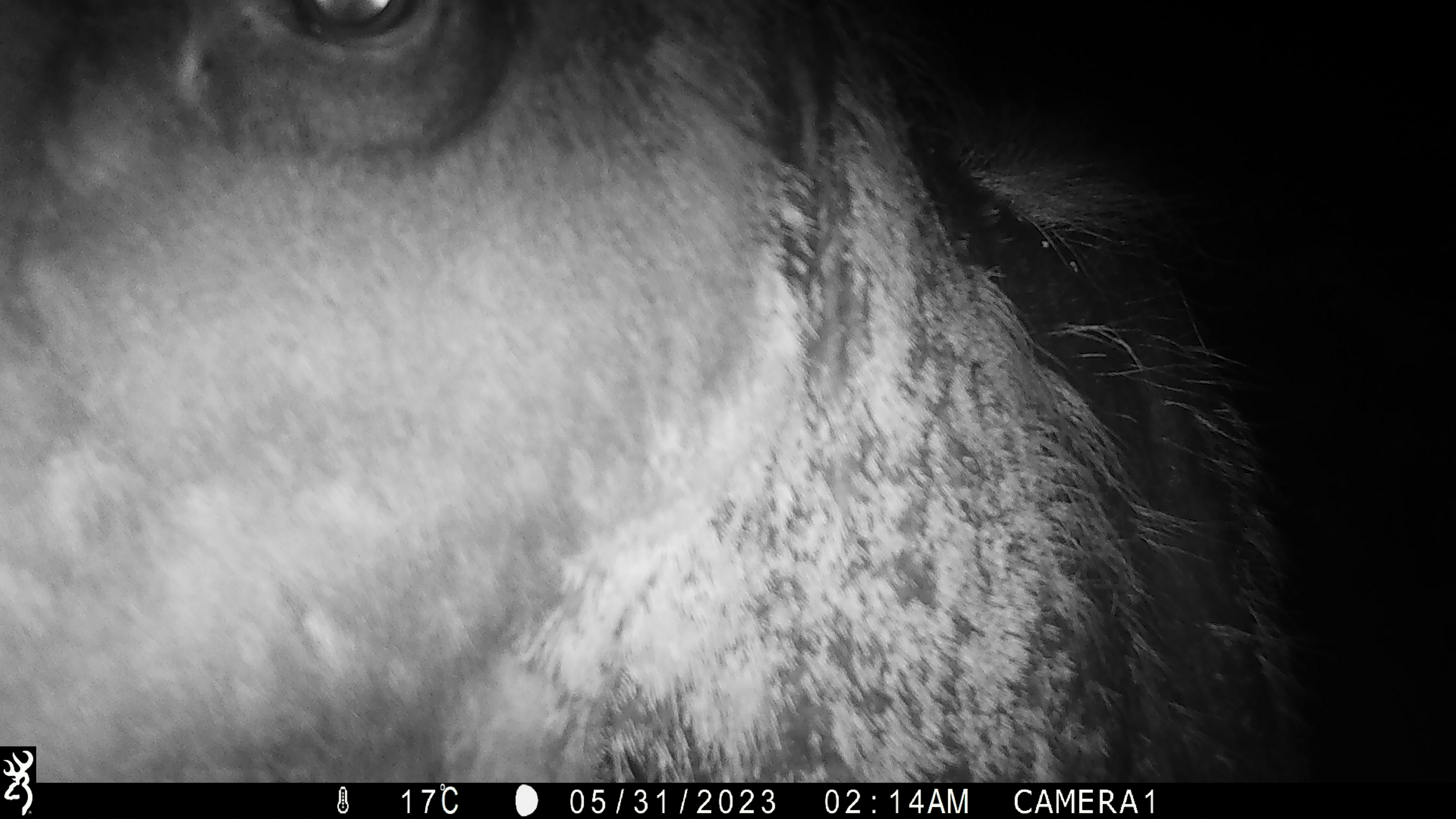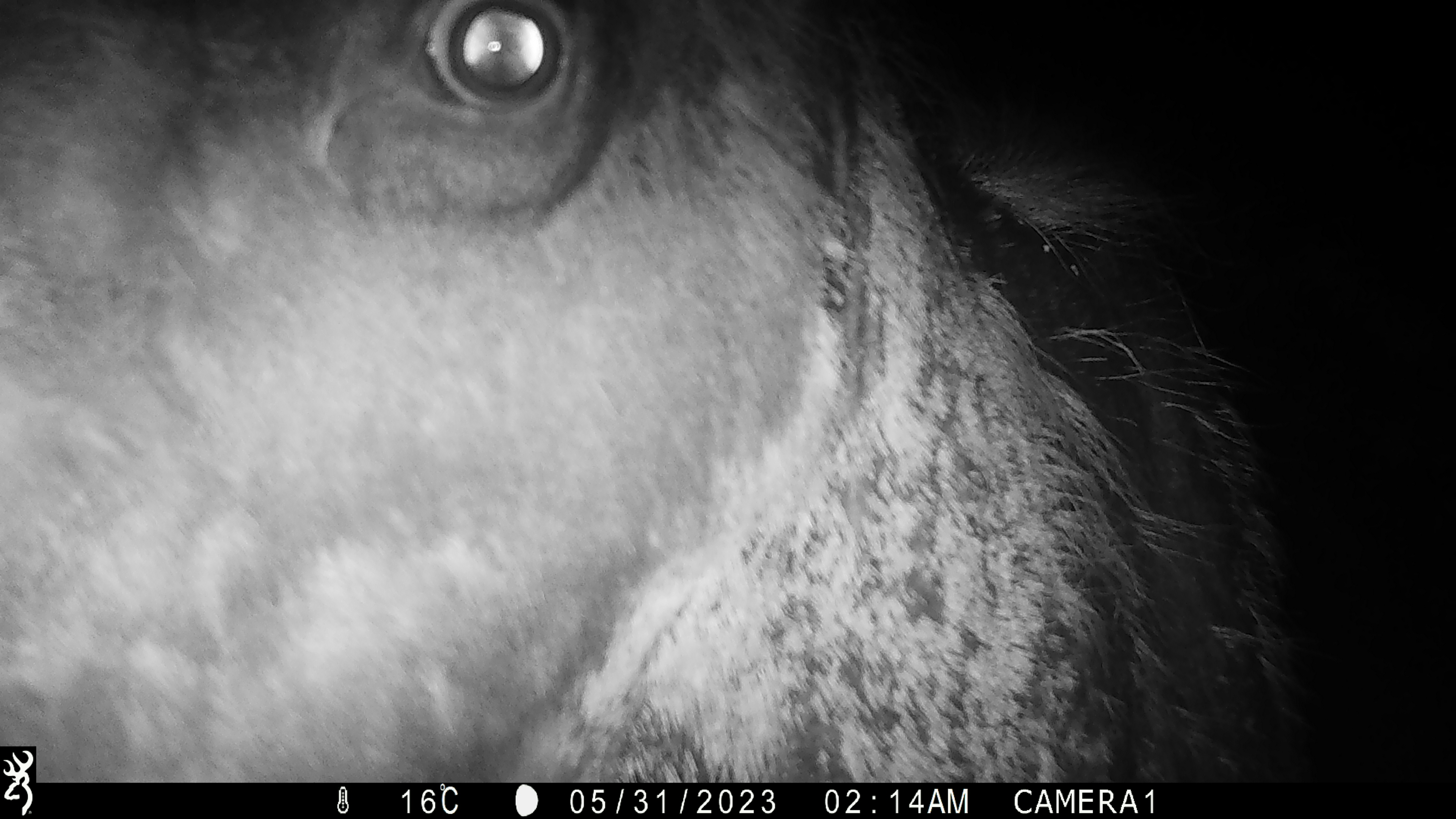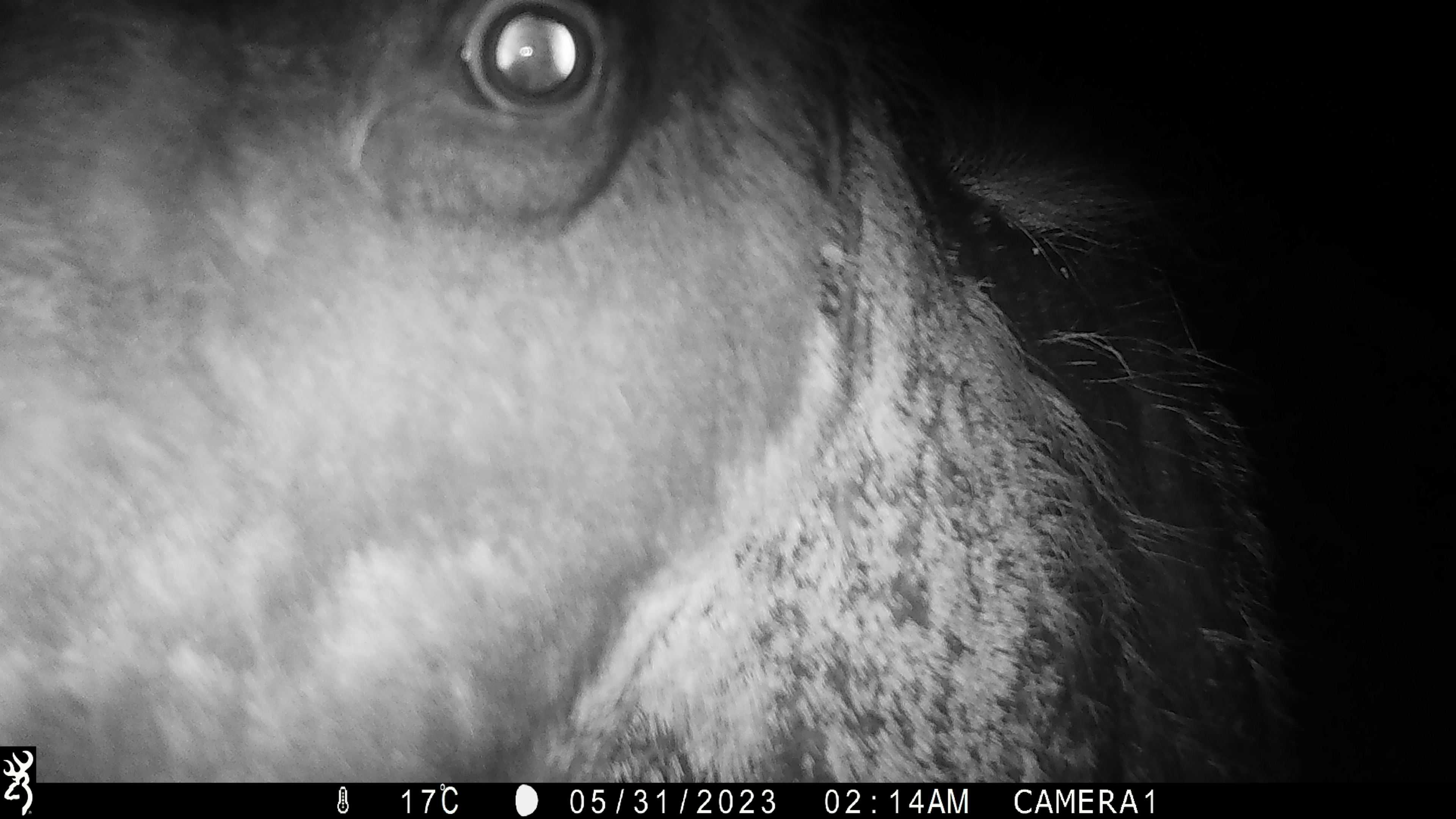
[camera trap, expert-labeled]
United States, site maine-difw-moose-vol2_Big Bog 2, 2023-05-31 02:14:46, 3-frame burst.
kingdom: Animalia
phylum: Chordata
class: Mammalia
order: Artiodactyla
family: Cervidae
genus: Alces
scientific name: Alces alces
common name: moose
Moose (Alces alces).